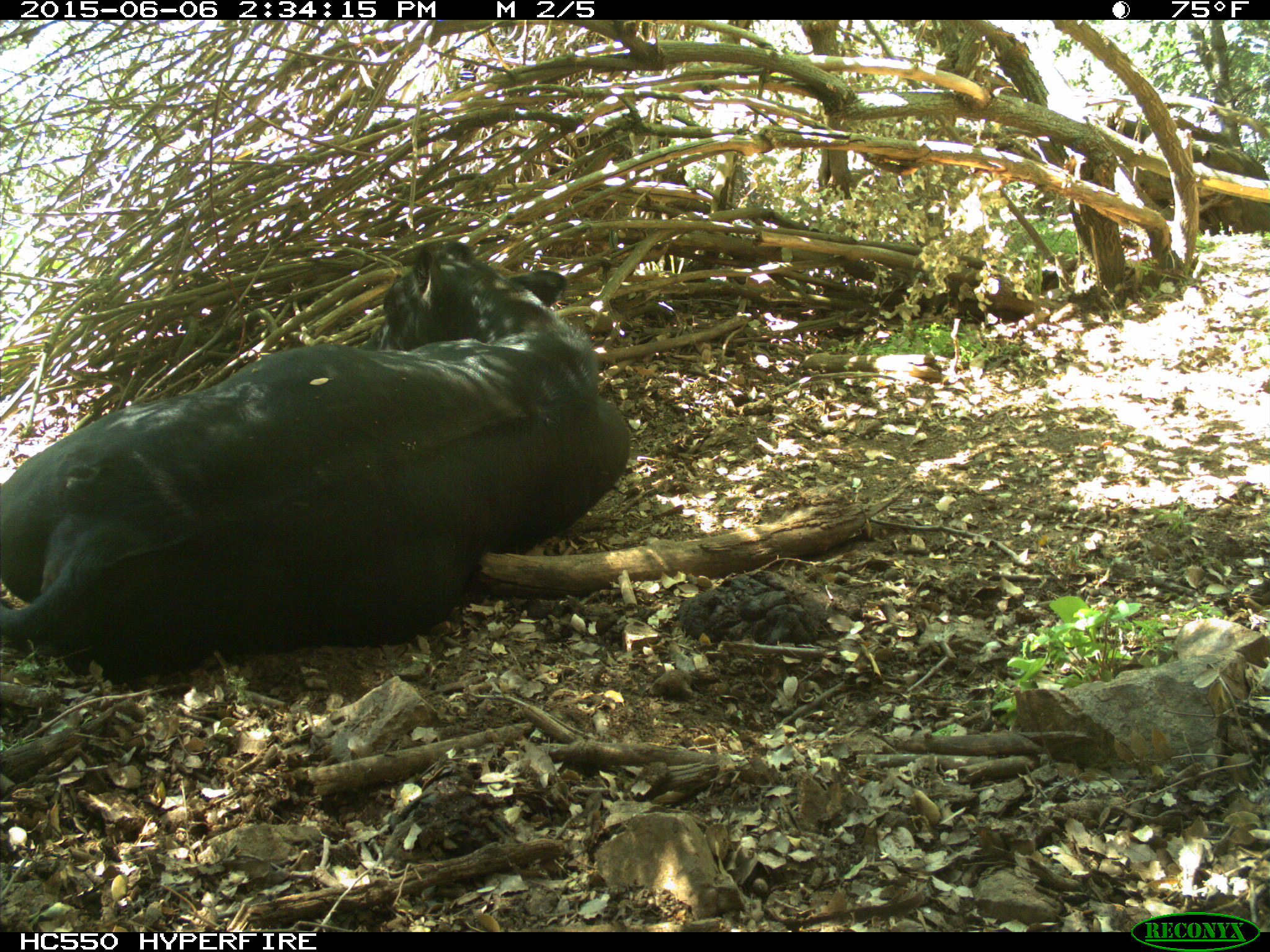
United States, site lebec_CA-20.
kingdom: Animalia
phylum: Chordata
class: Mammalia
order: Artiodactyla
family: Bovidae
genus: Bos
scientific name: Bos taurus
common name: domestic cow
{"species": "Bos taurus (domestic cow)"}